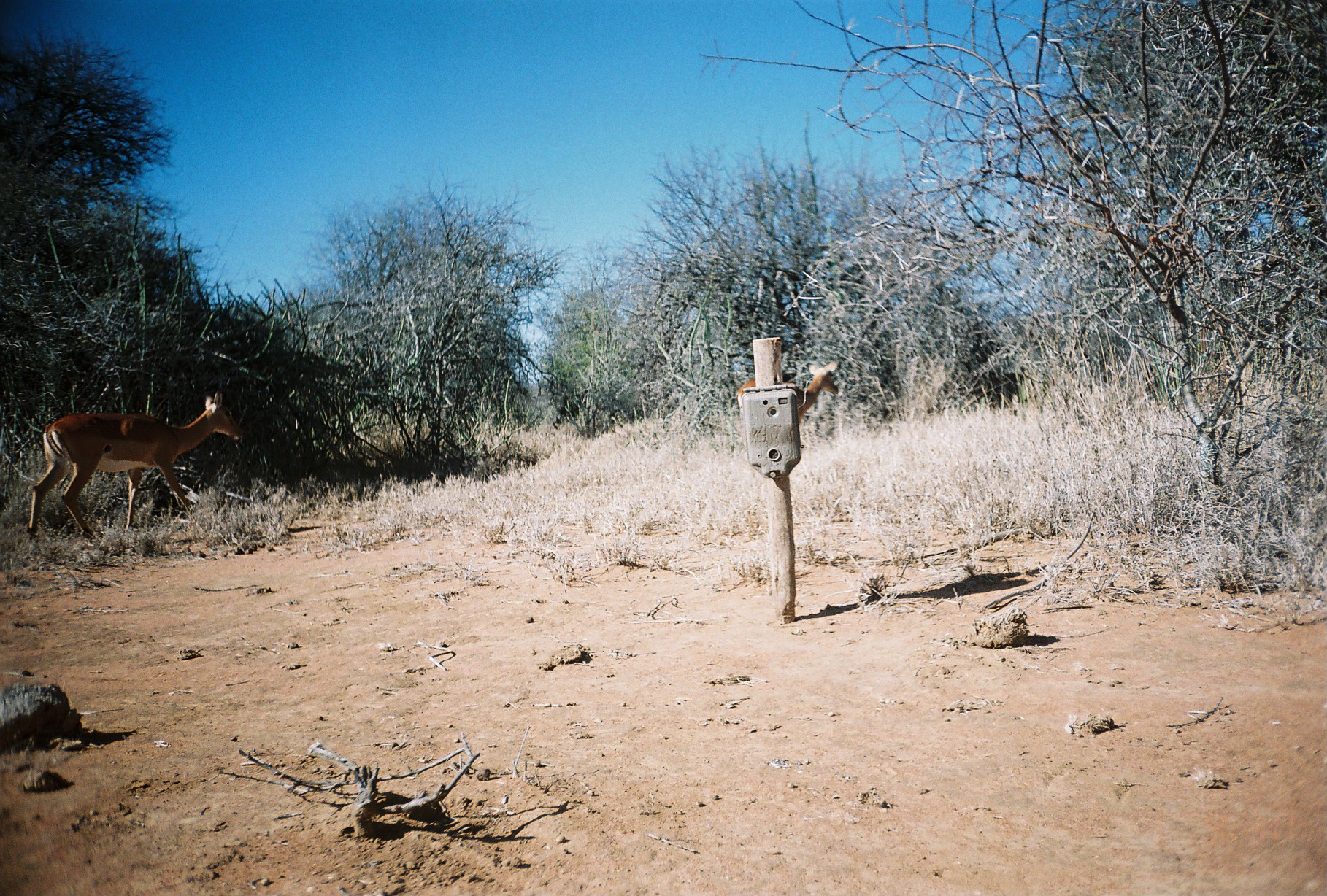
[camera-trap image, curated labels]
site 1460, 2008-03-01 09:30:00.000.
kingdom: Animalia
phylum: Chordata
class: Mammalia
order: Artiodactyla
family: Bovidae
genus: Aepyceros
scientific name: Aepyceros melampus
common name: impala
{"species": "Aepyceros melampus (impala)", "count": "2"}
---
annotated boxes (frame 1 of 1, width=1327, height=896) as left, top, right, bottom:
aepyceros melampus: 26, 391, 243, 541; 736, 361, 839, 455